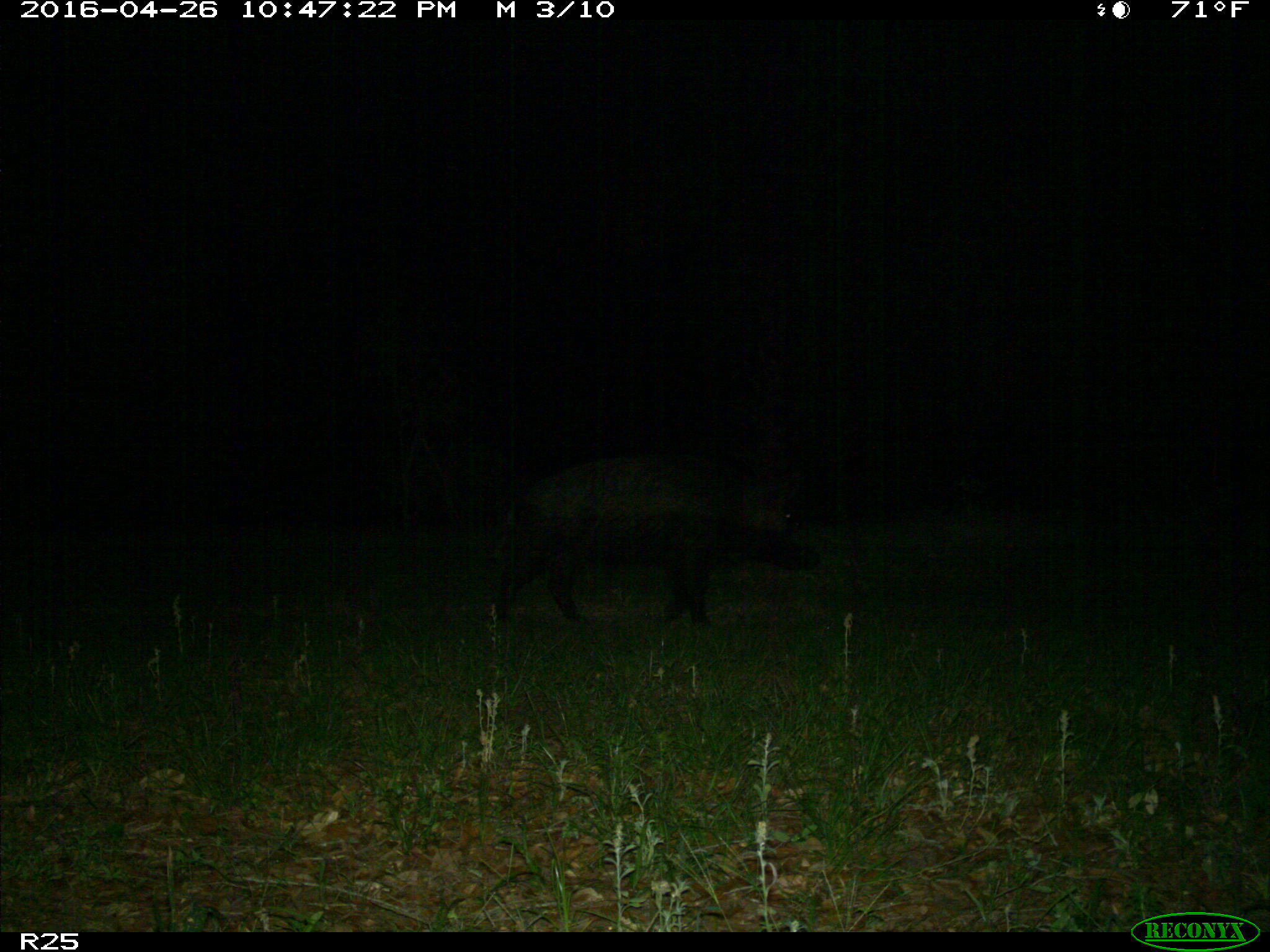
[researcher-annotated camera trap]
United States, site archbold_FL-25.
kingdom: Animalia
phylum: Chordata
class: Mammalia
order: Artiodactyla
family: Suidae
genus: Sus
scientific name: Sus scrofa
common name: wild boar